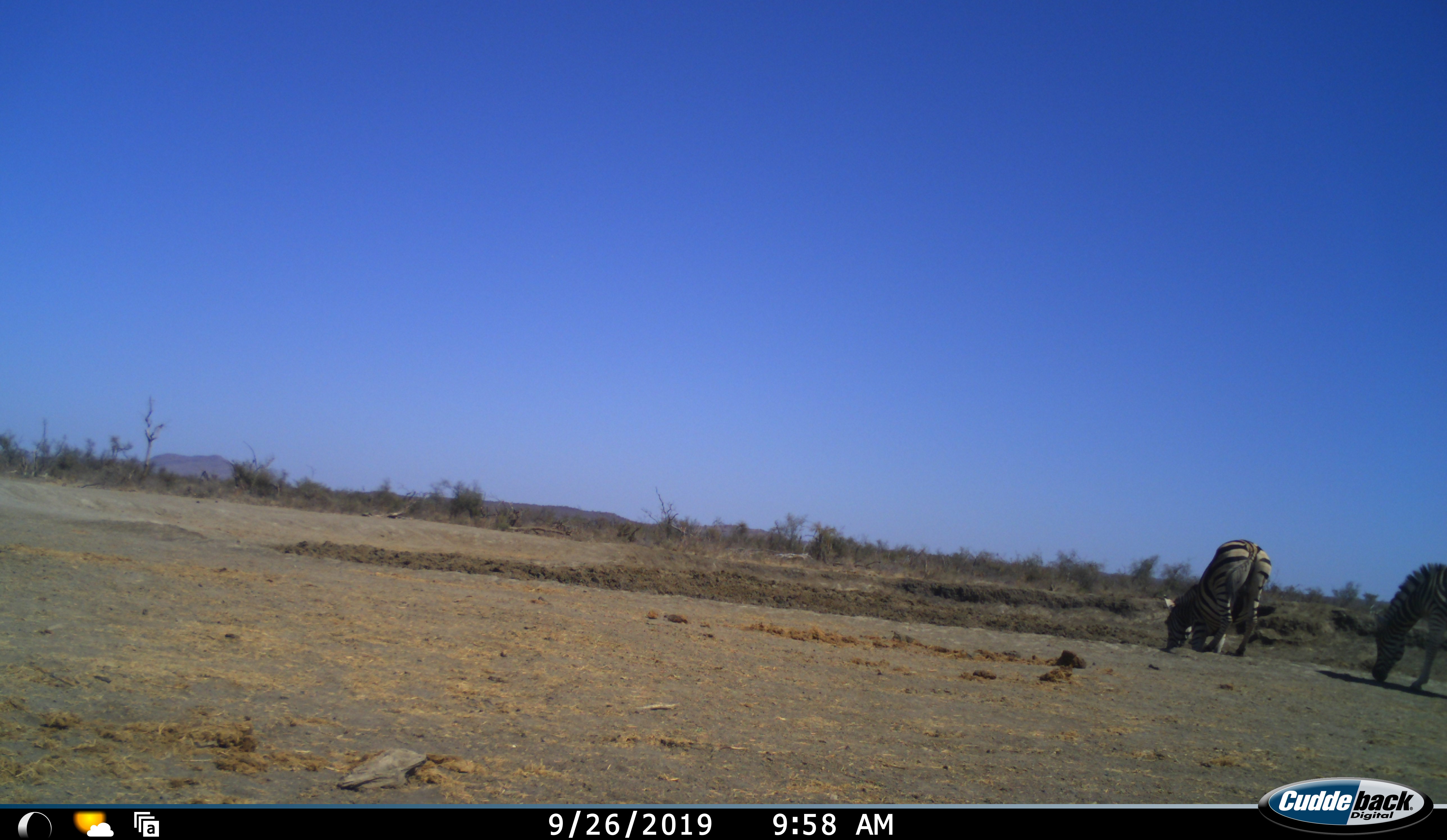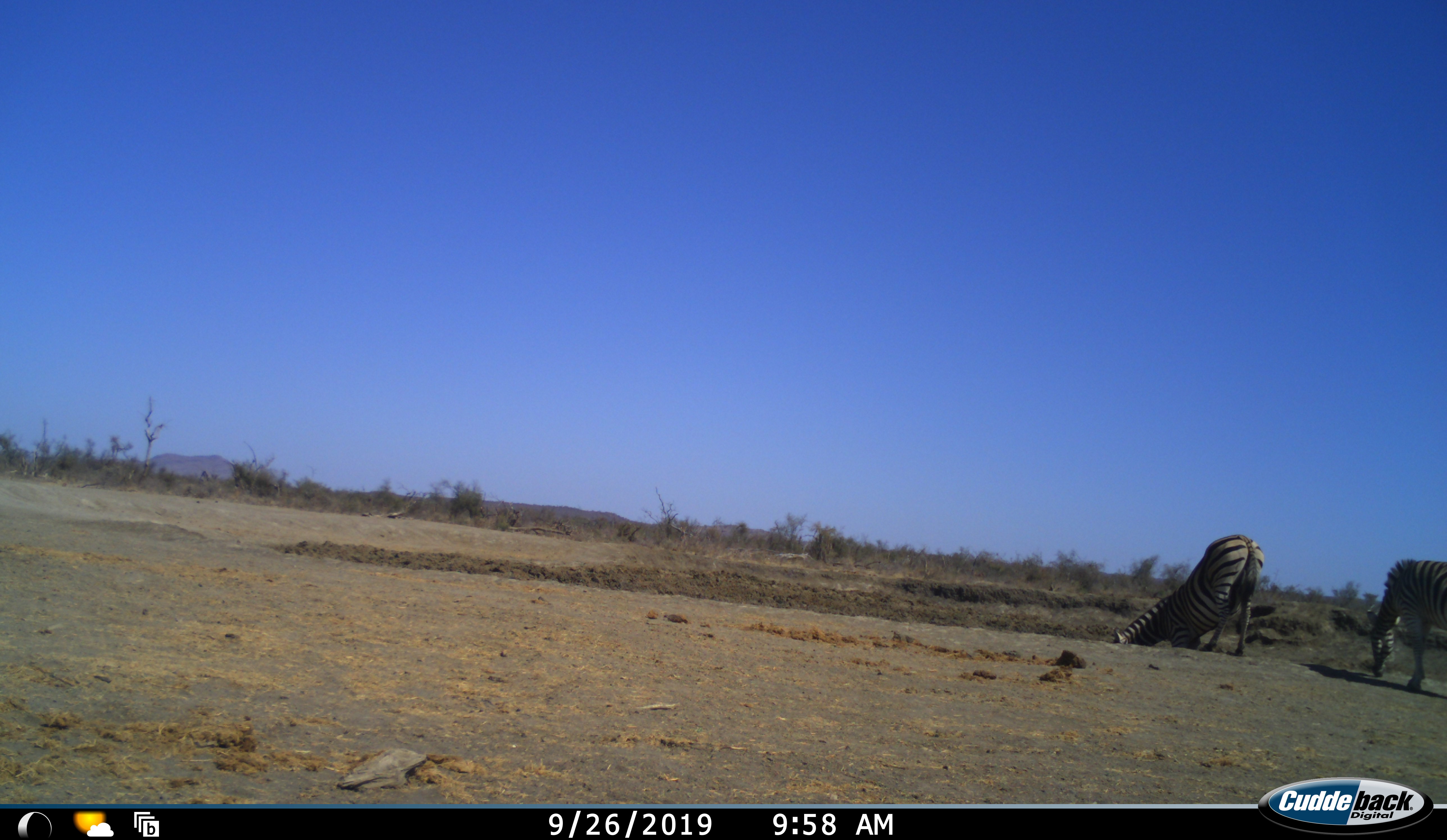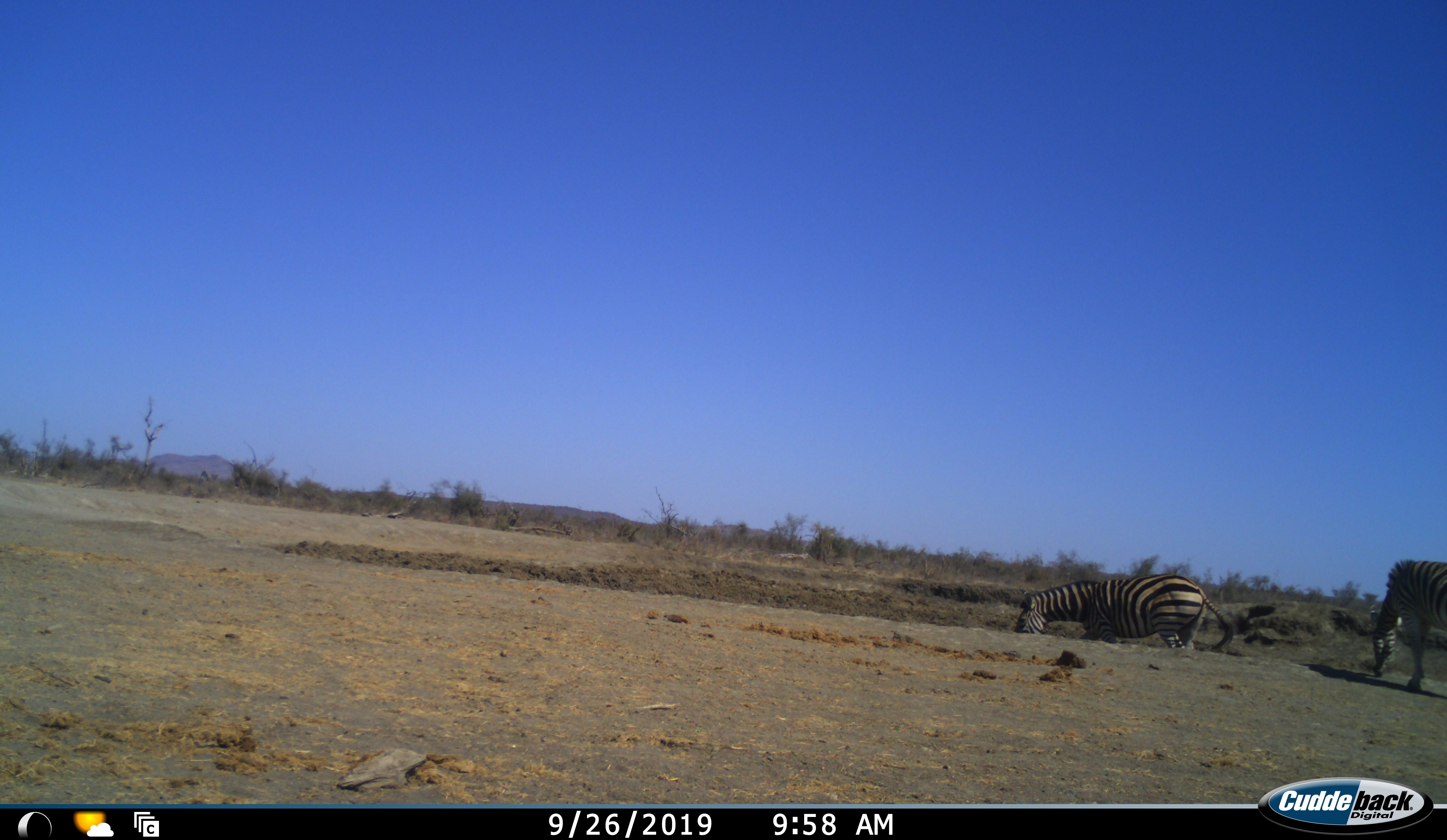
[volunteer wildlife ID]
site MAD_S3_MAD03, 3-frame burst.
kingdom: Animalia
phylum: Chordata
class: Mammalia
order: Perissodactyla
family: Equidae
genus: Equus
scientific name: Equus quagga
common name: plains zebra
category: zebraplains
Zebraplains (plains zebra) (Equus quagga), count 2. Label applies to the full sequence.